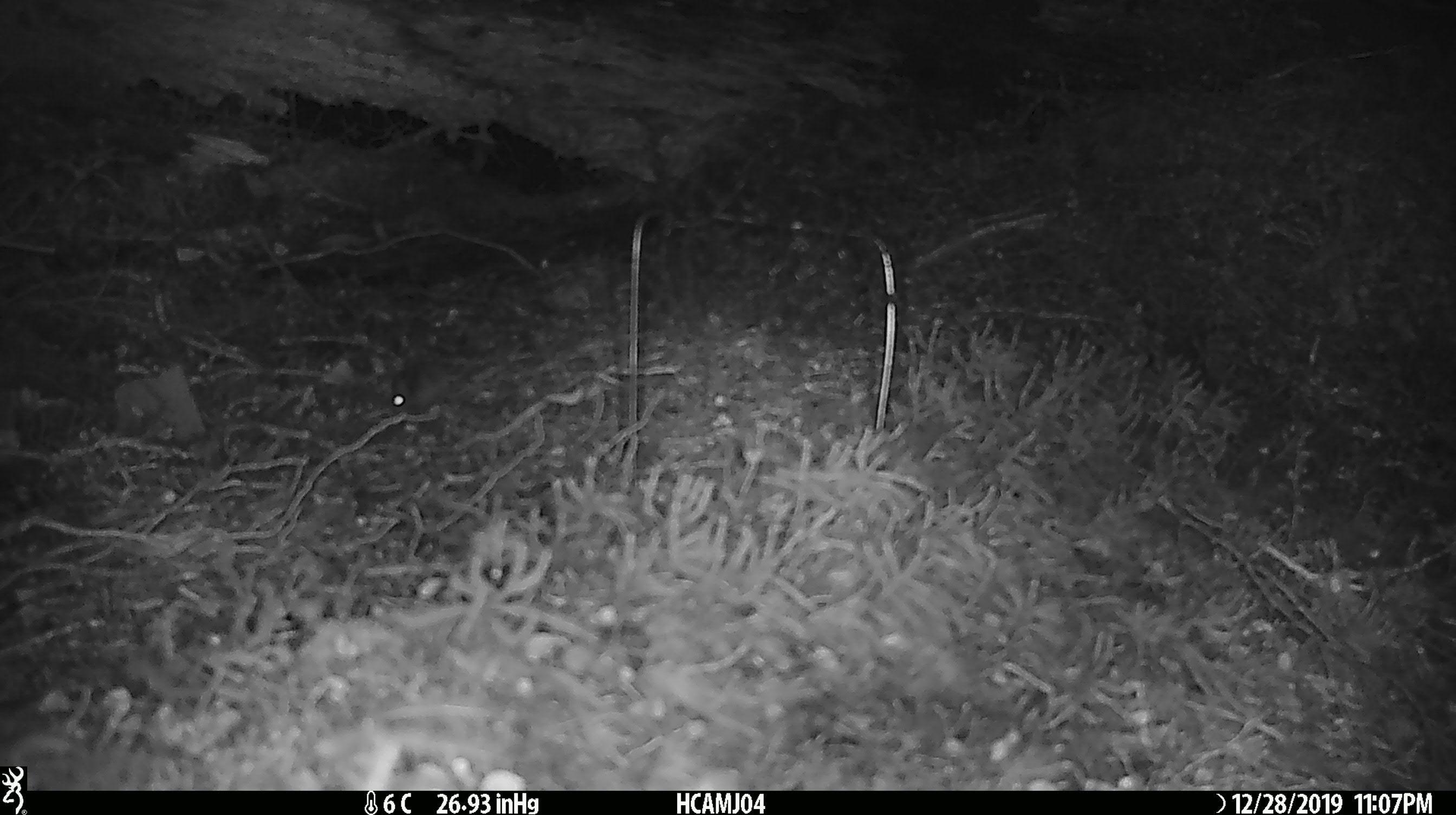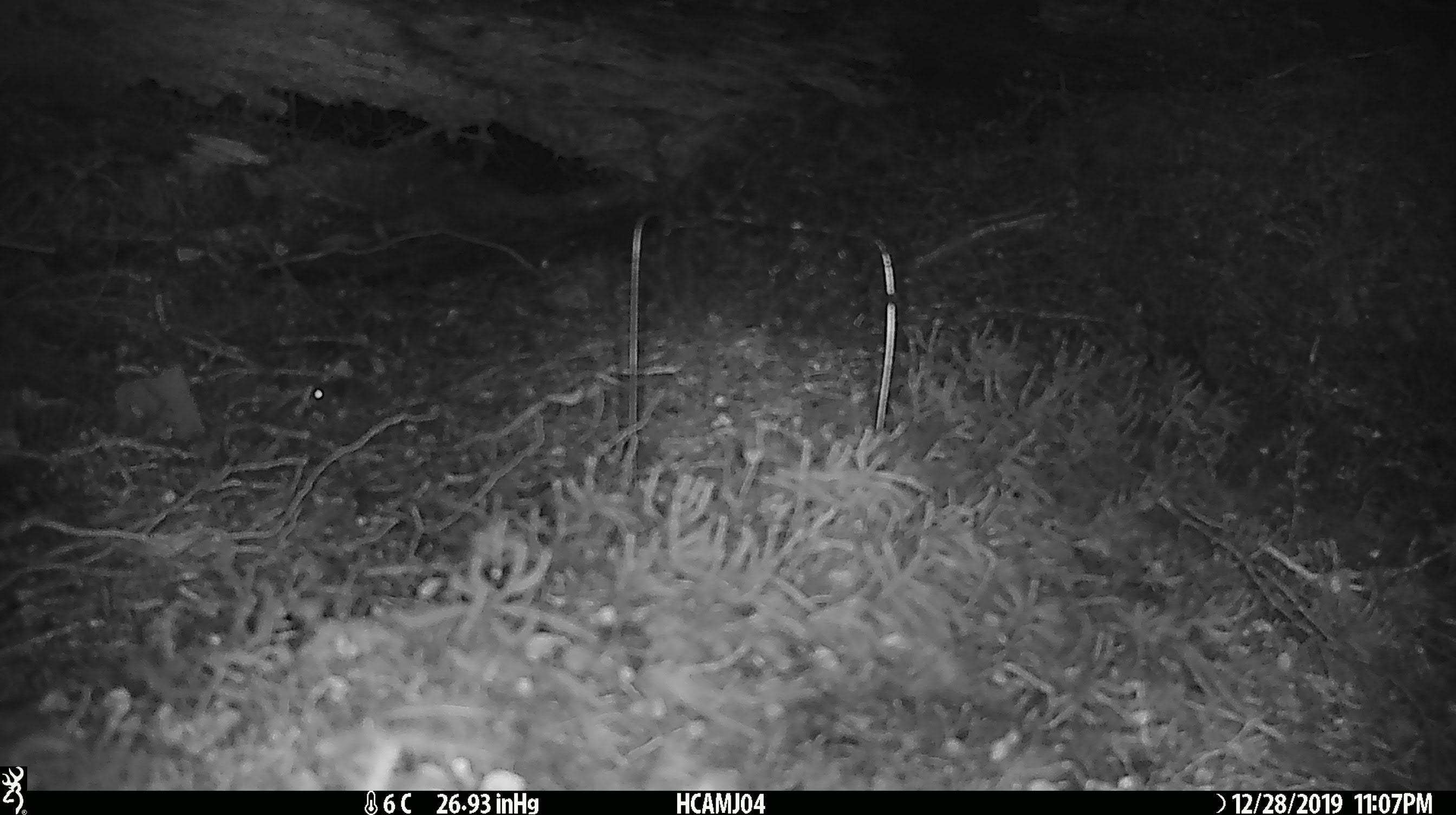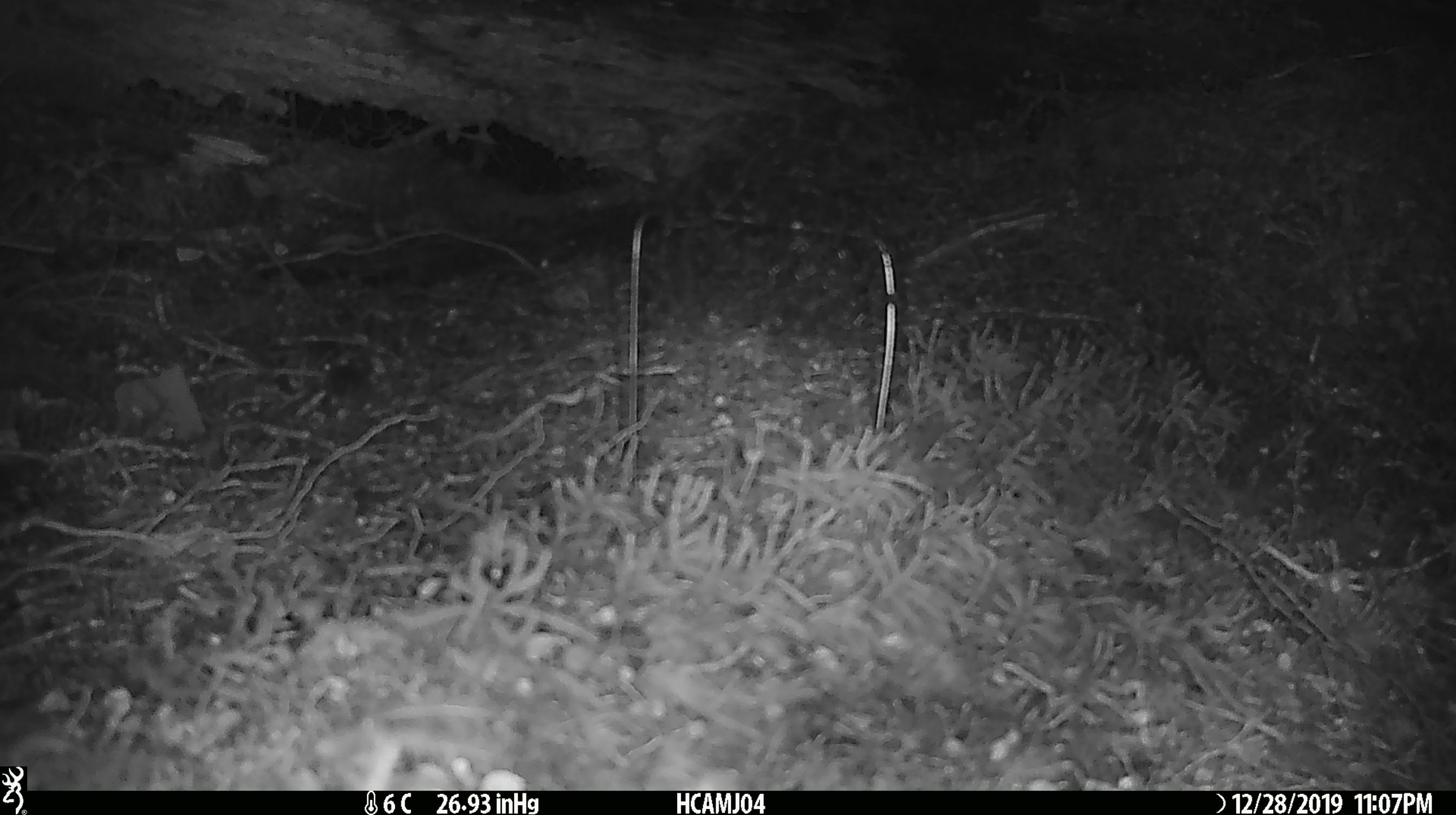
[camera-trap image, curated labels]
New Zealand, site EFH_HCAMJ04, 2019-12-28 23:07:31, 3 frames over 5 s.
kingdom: Animalia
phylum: Chordata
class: Mammalia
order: Rodentia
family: Muridae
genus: Mus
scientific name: Mus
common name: mouse